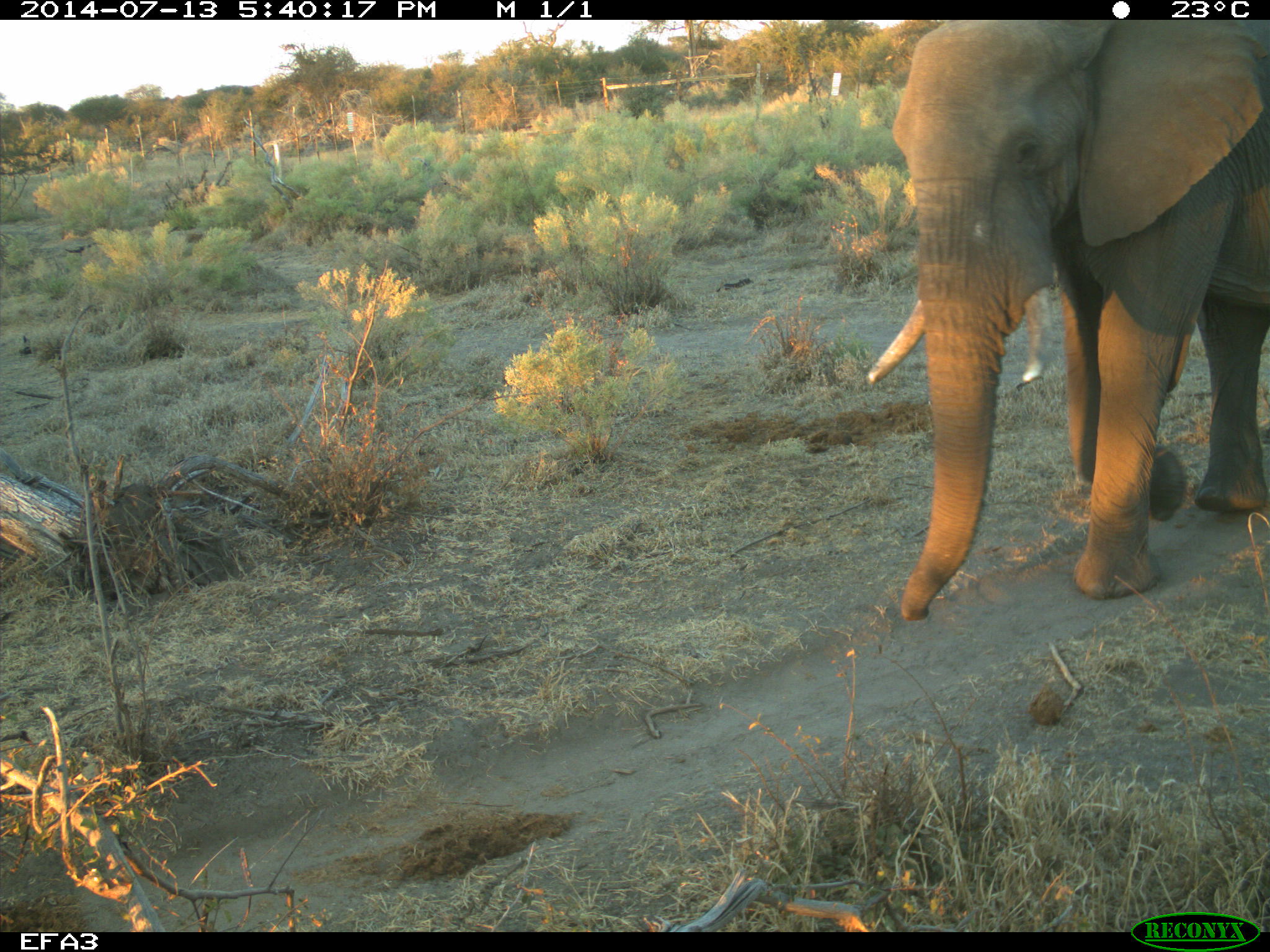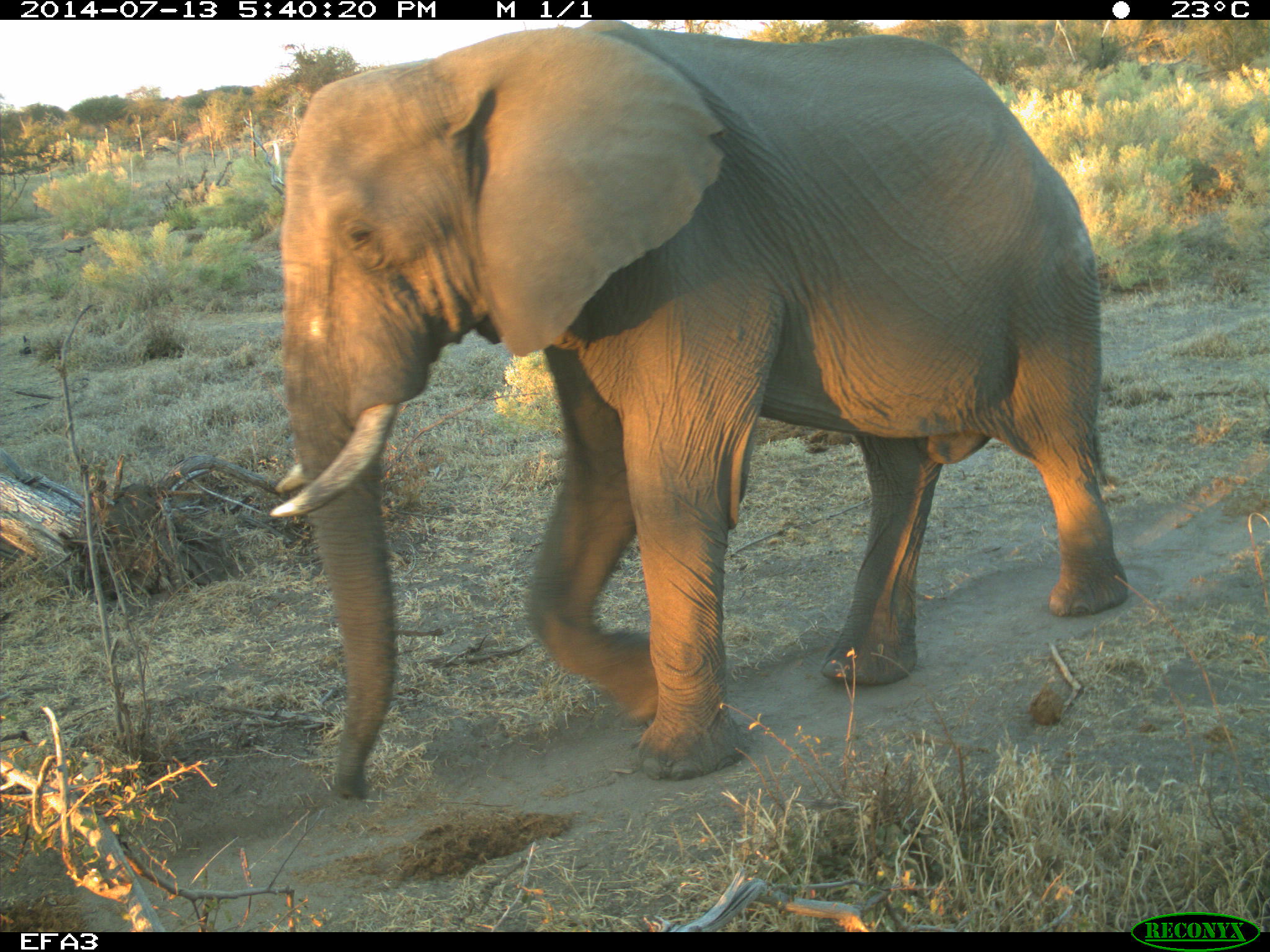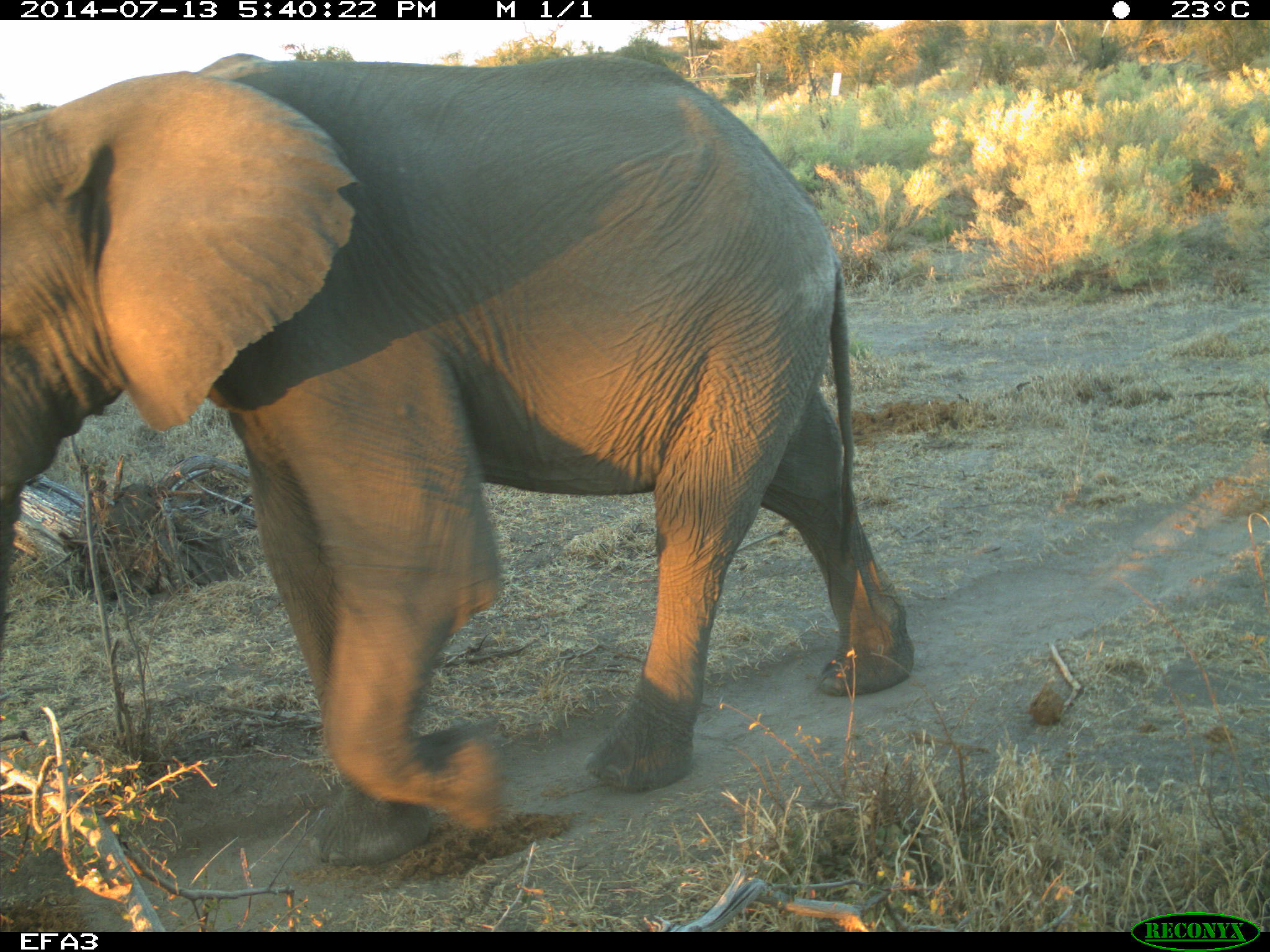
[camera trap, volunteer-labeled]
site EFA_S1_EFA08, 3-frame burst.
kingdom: Animalia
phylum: Chordata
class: Mammalia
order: Proboscidea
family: Elephantidae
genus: Loxodonta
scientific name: Loxodonta africana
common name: african bush elephant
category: elephant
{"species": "elephant (african bush elephant) (Loxodonta africana)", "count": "1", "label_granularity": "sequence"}